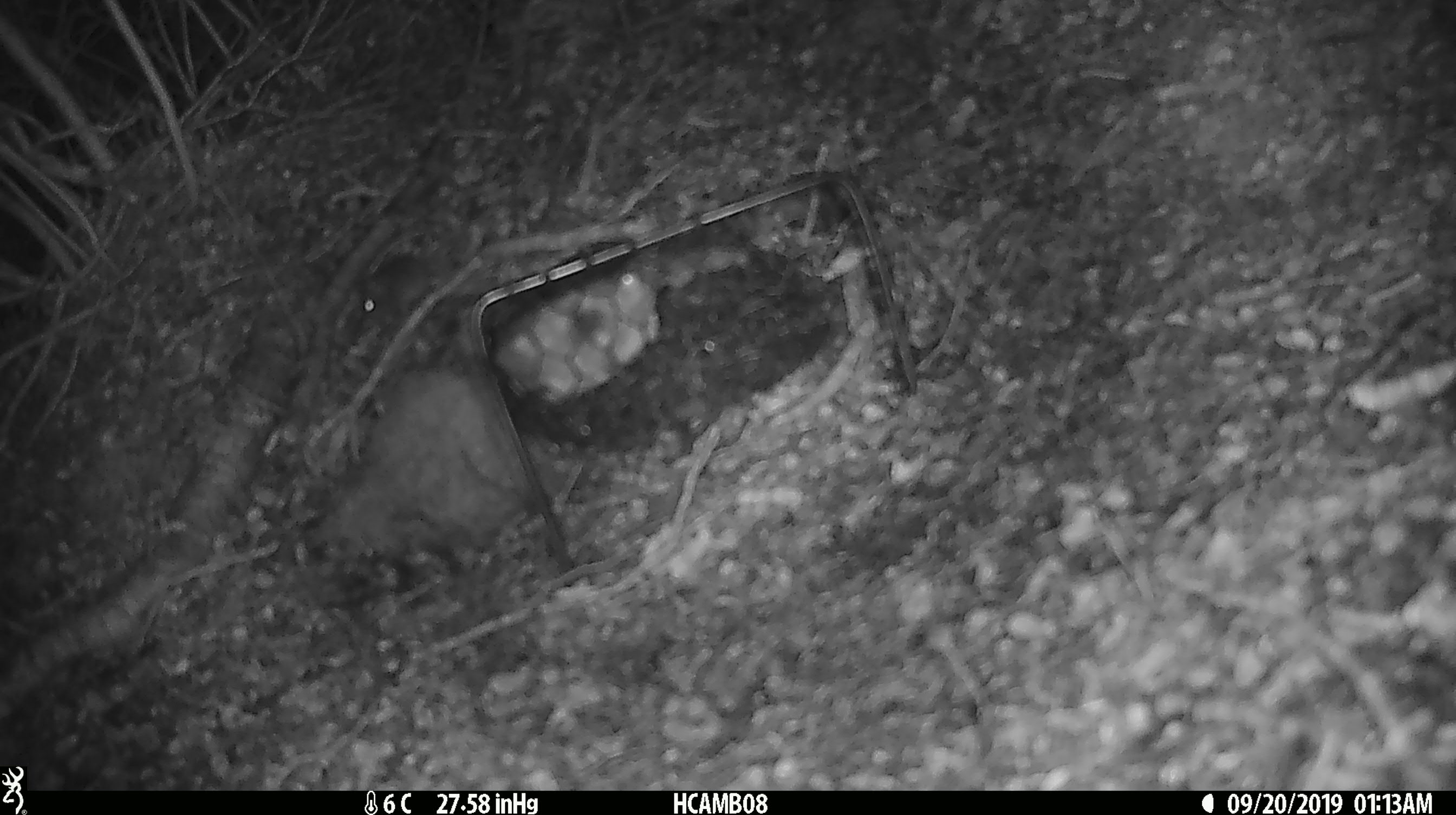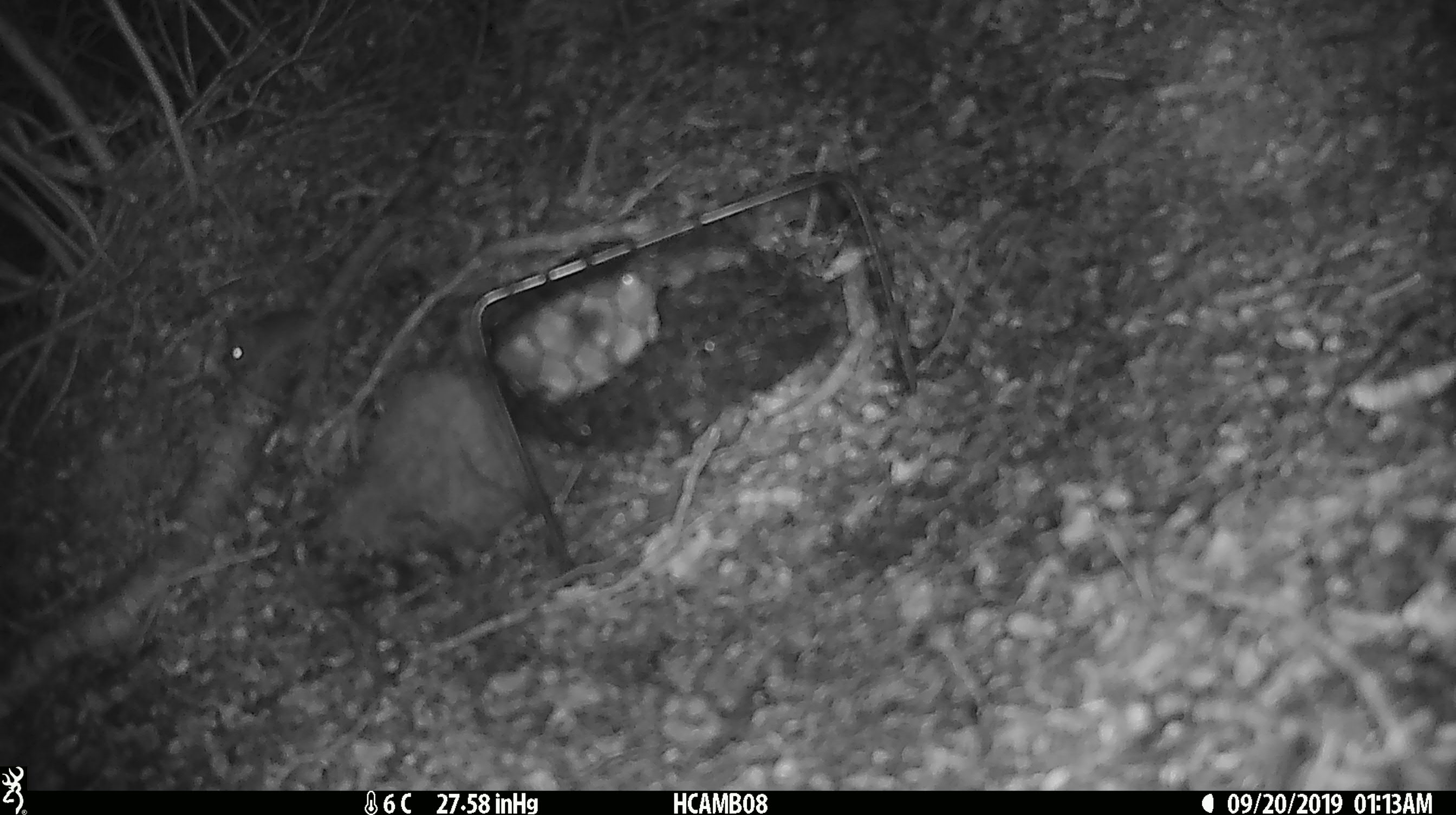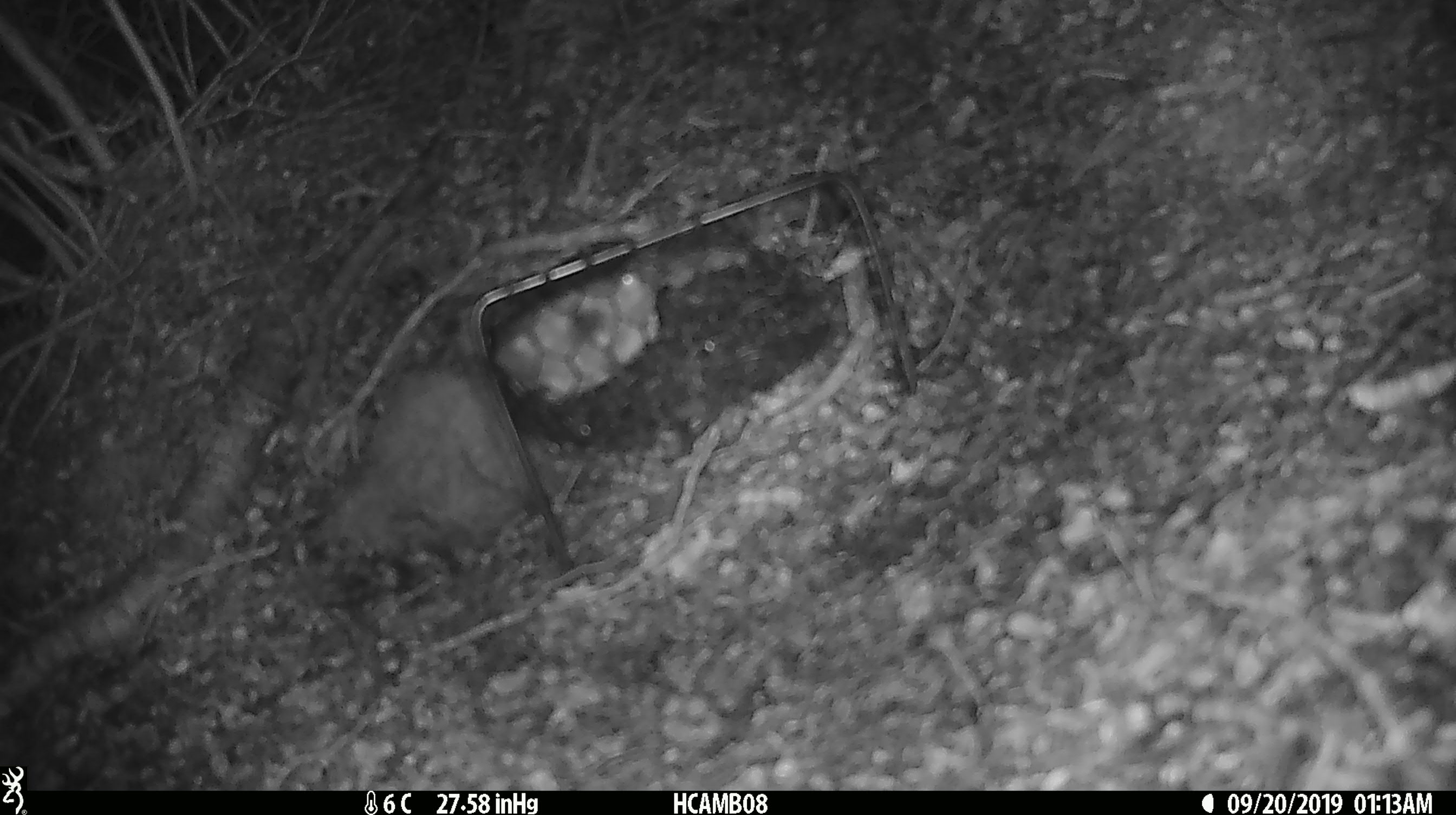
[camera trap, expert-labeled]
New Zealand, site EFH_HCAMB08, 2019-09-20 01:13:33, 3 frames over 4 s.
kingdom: Animalia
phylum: Chordata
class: Mammalia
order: Rodentia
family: Muridae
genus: Mus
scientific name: Mus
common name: mouse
Mouse (Mus).